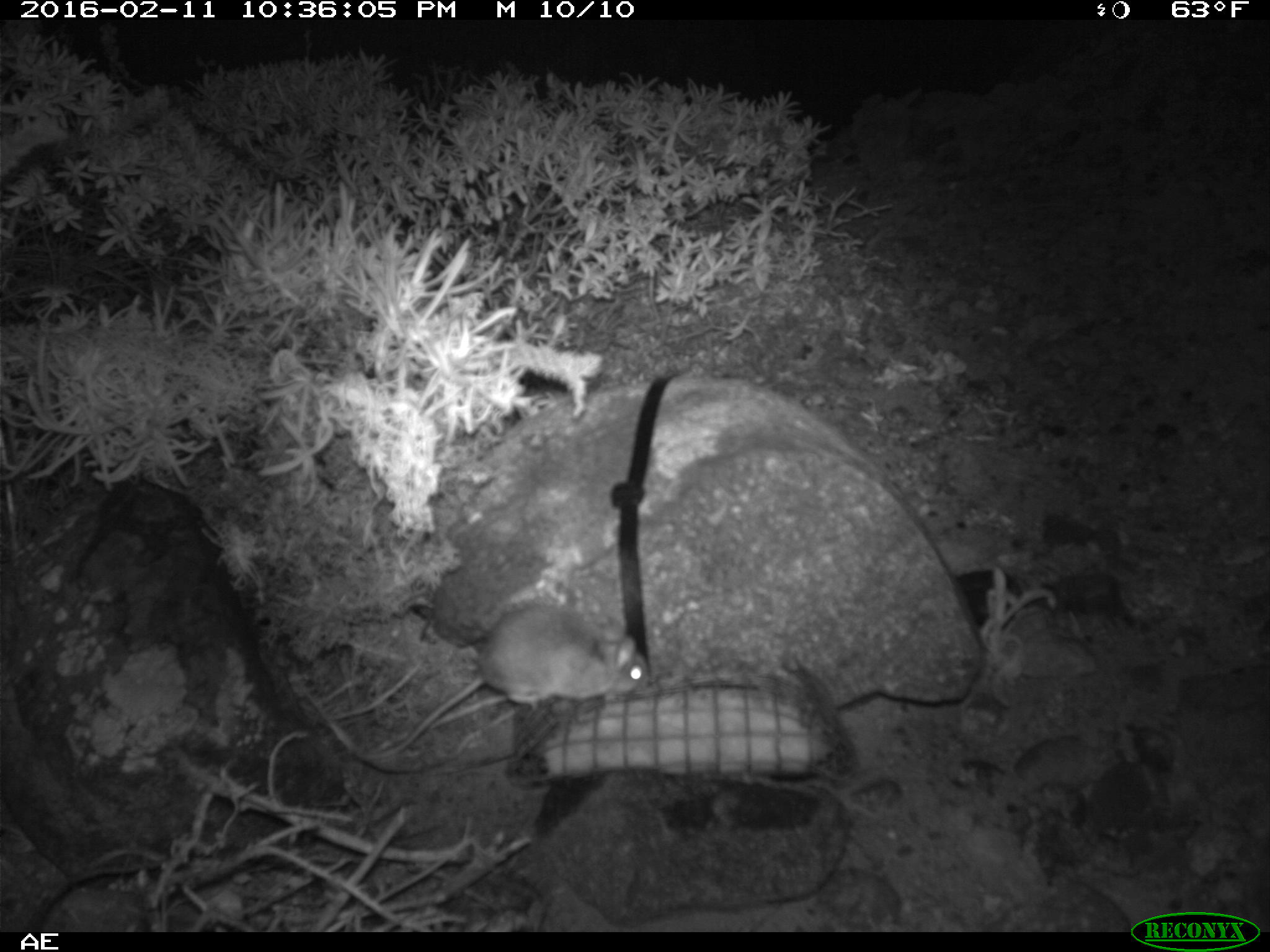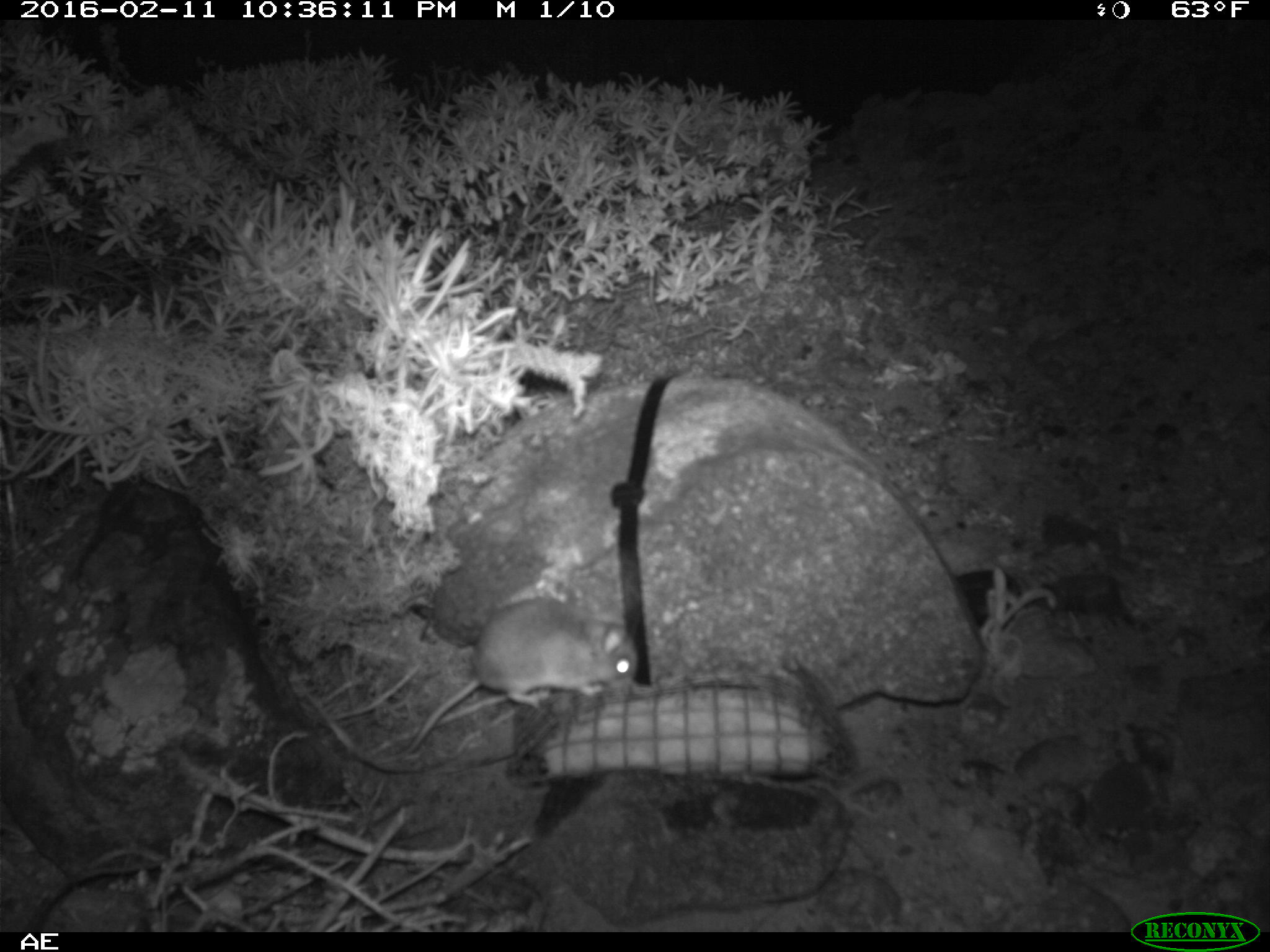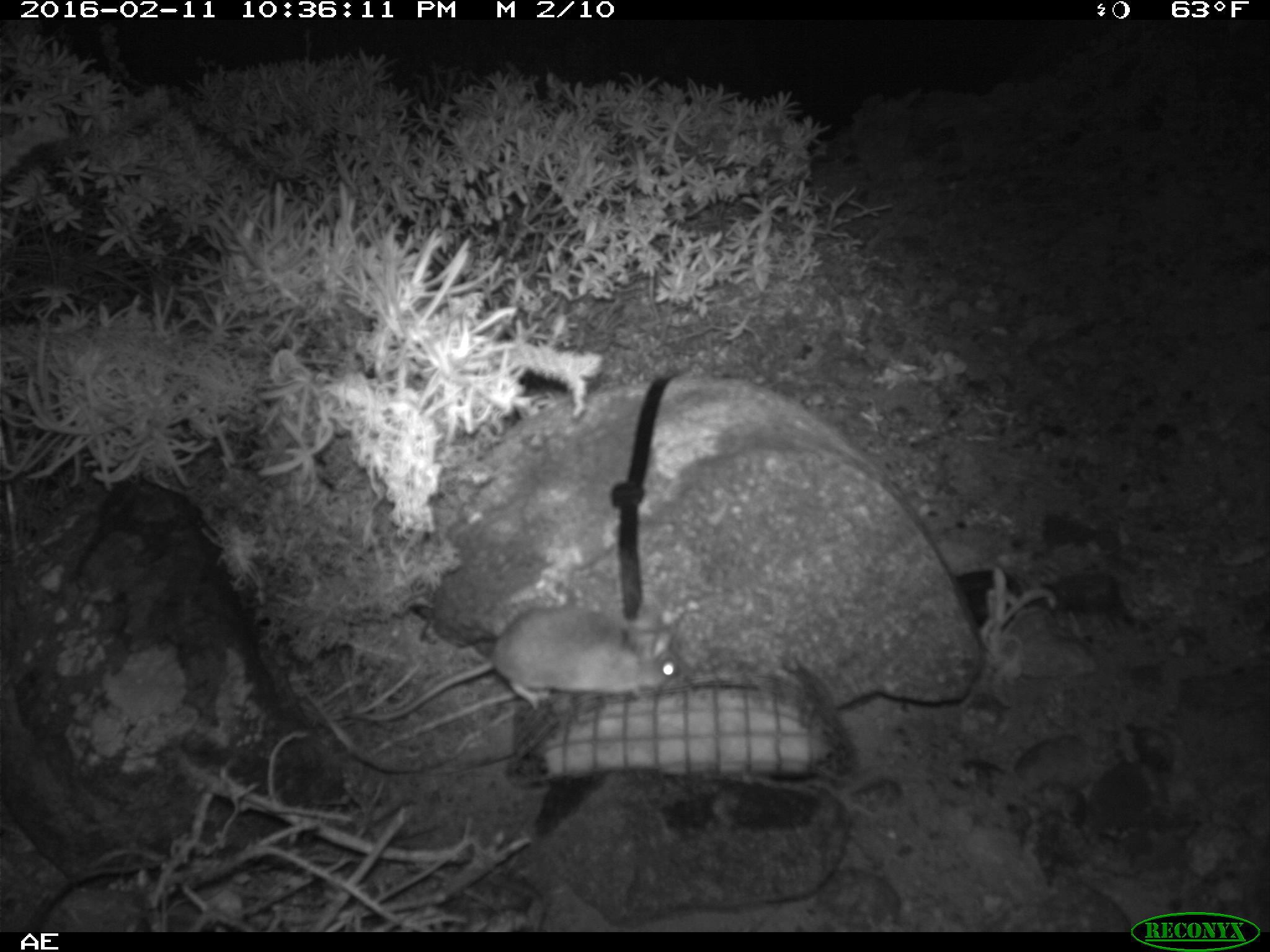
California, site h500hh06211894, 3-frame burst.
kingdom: Animalia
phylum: Chordata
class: Mammalia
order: Rodentia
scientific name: Rodentia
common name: rodent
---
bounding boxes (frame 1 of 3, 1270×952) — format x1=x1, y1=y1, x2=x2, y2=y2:
rodent: x1=363, y1=602, x2=649, y2=762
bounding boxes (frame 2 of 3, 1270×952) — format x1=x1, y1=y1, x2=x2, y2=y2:
rodent: x1=388, y1=599, x2=636, y2=759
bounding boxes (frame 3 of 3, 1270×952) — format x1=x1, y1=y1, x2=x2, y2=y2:
rodent: x1=347, y1=604, x2=688, y2=723